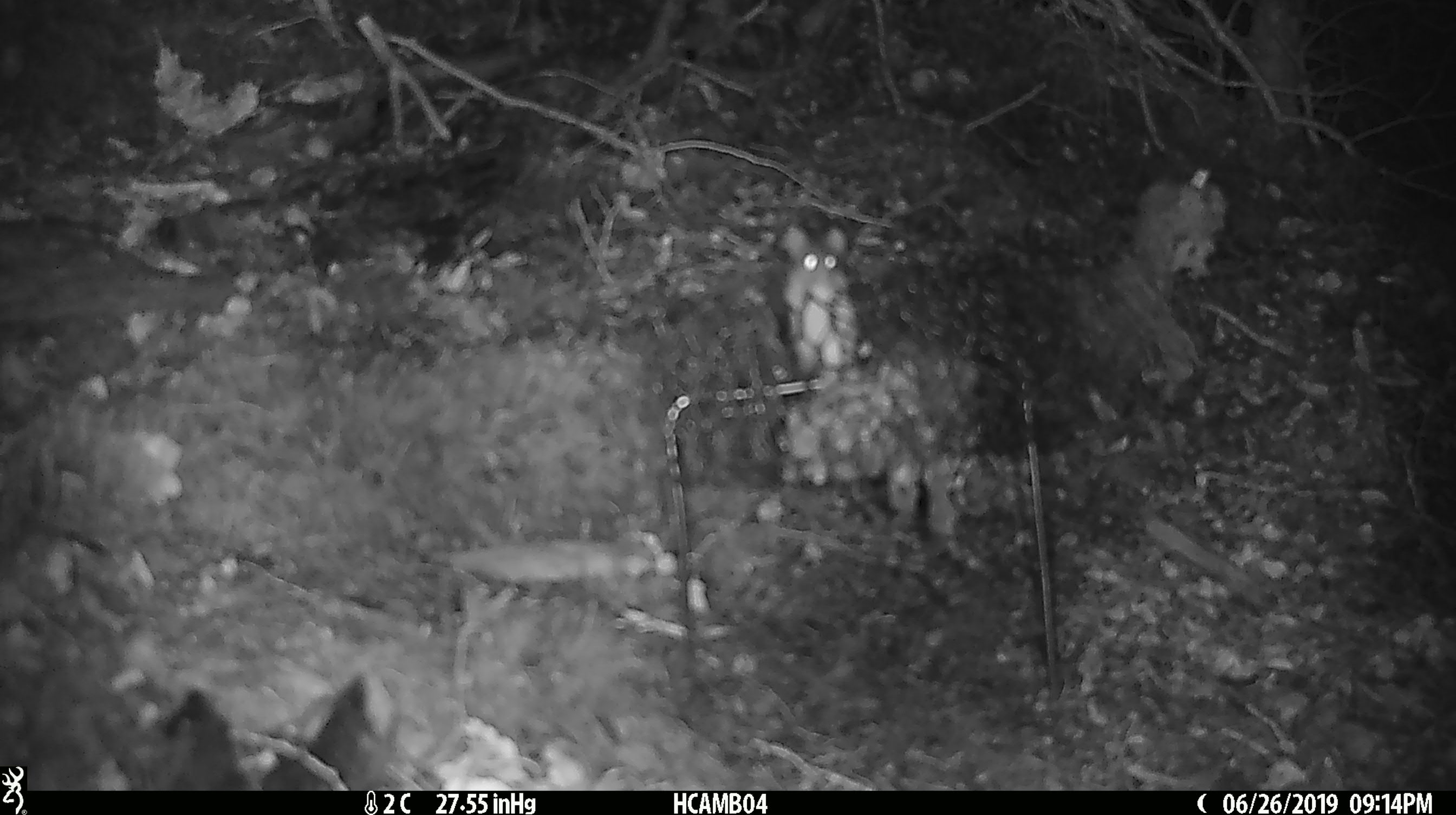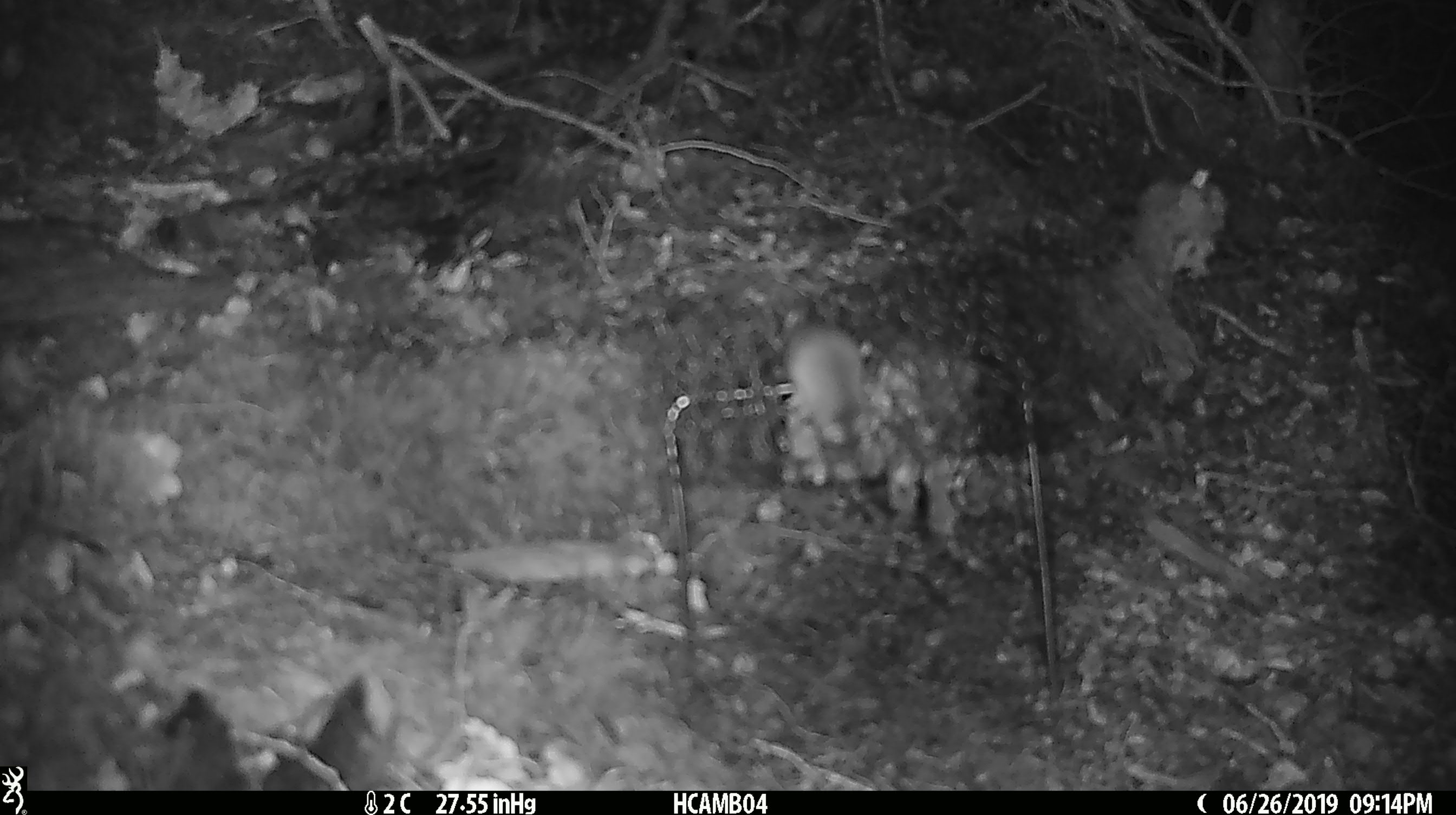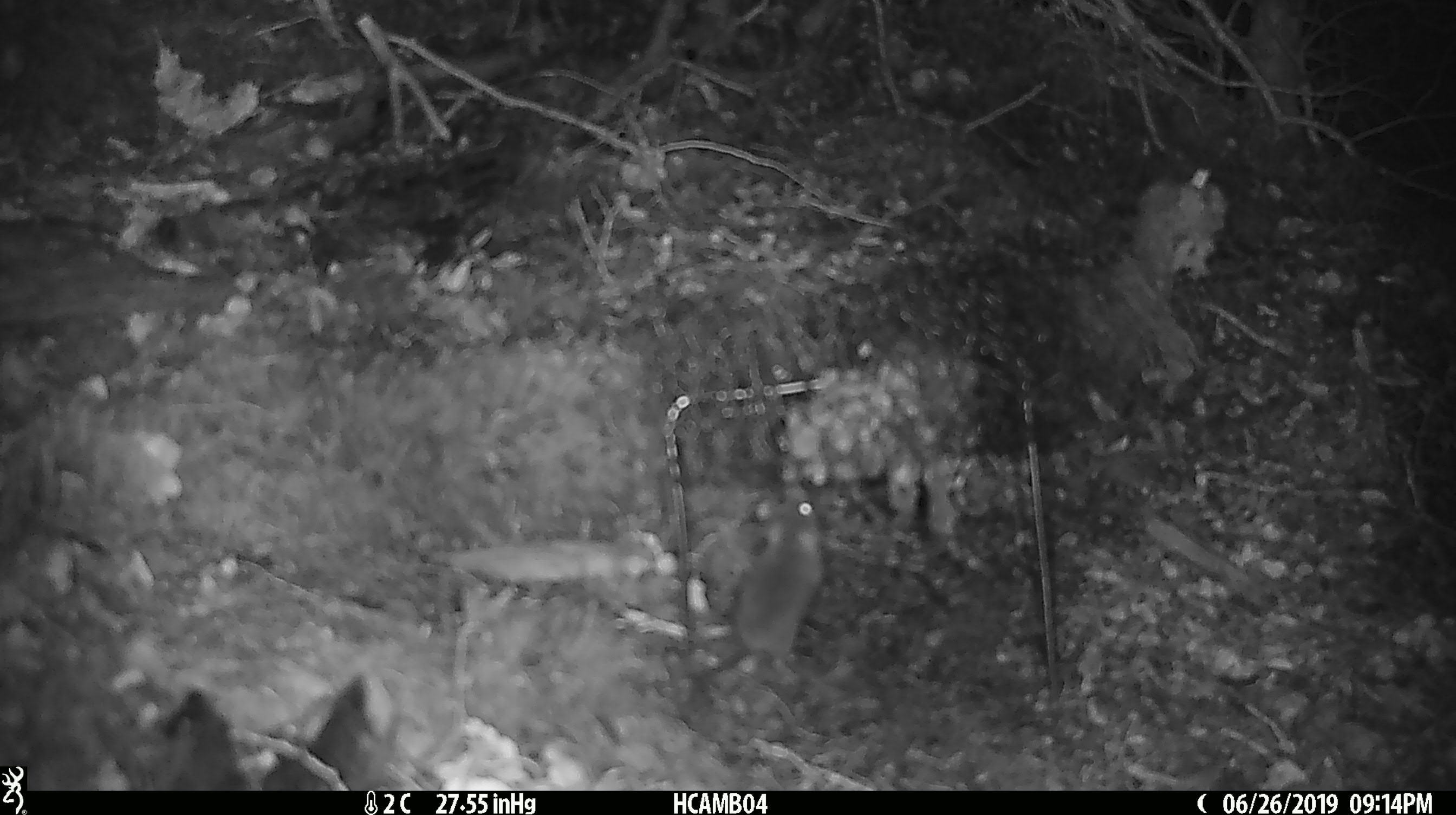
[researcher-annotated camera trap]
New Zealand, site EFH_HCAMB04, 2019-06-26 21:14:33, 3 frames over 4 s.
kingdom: Animalia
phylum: Chordata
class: Mammalia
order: Rodentia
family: Muridae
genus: Mus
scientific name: Mus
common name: mouse